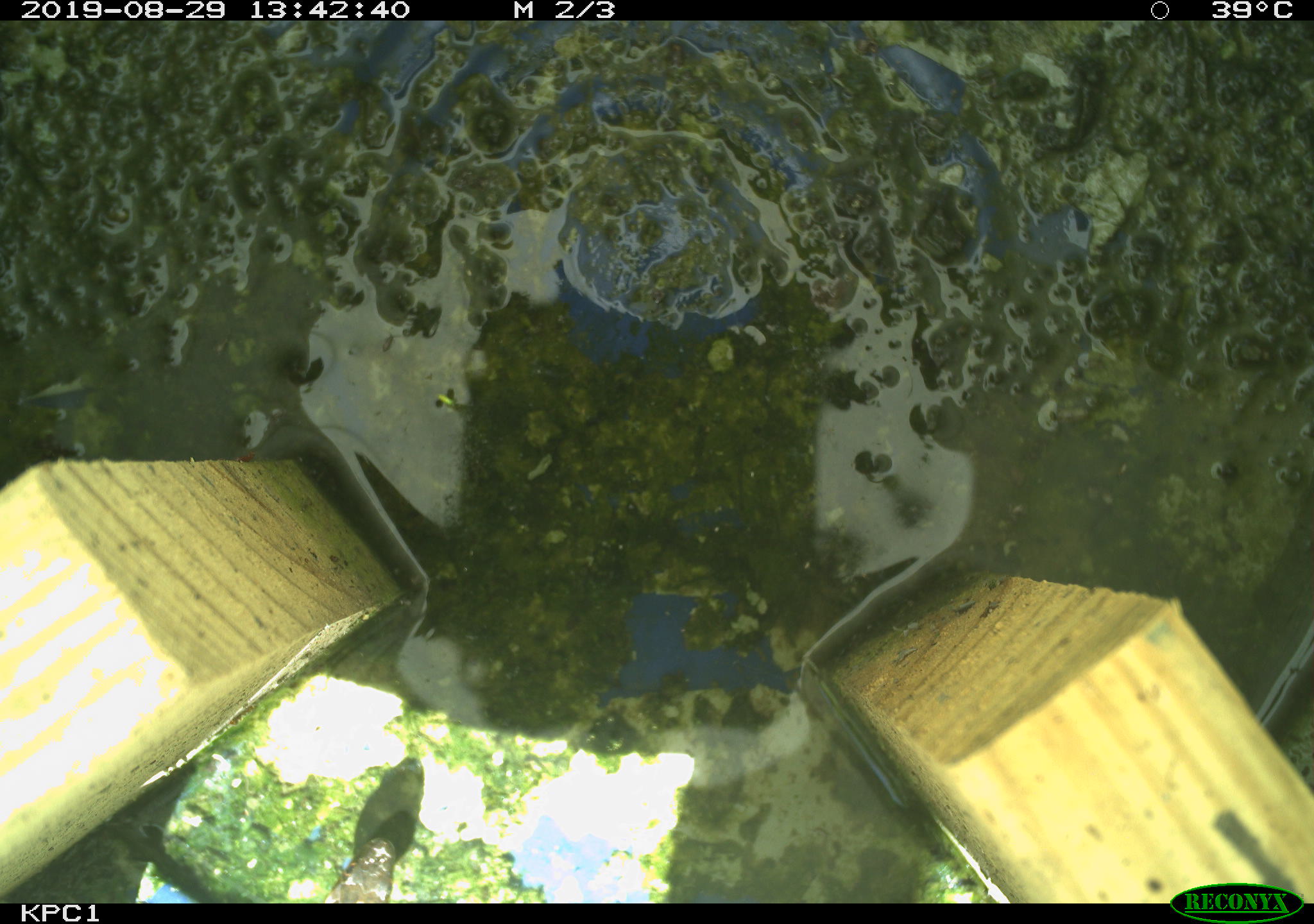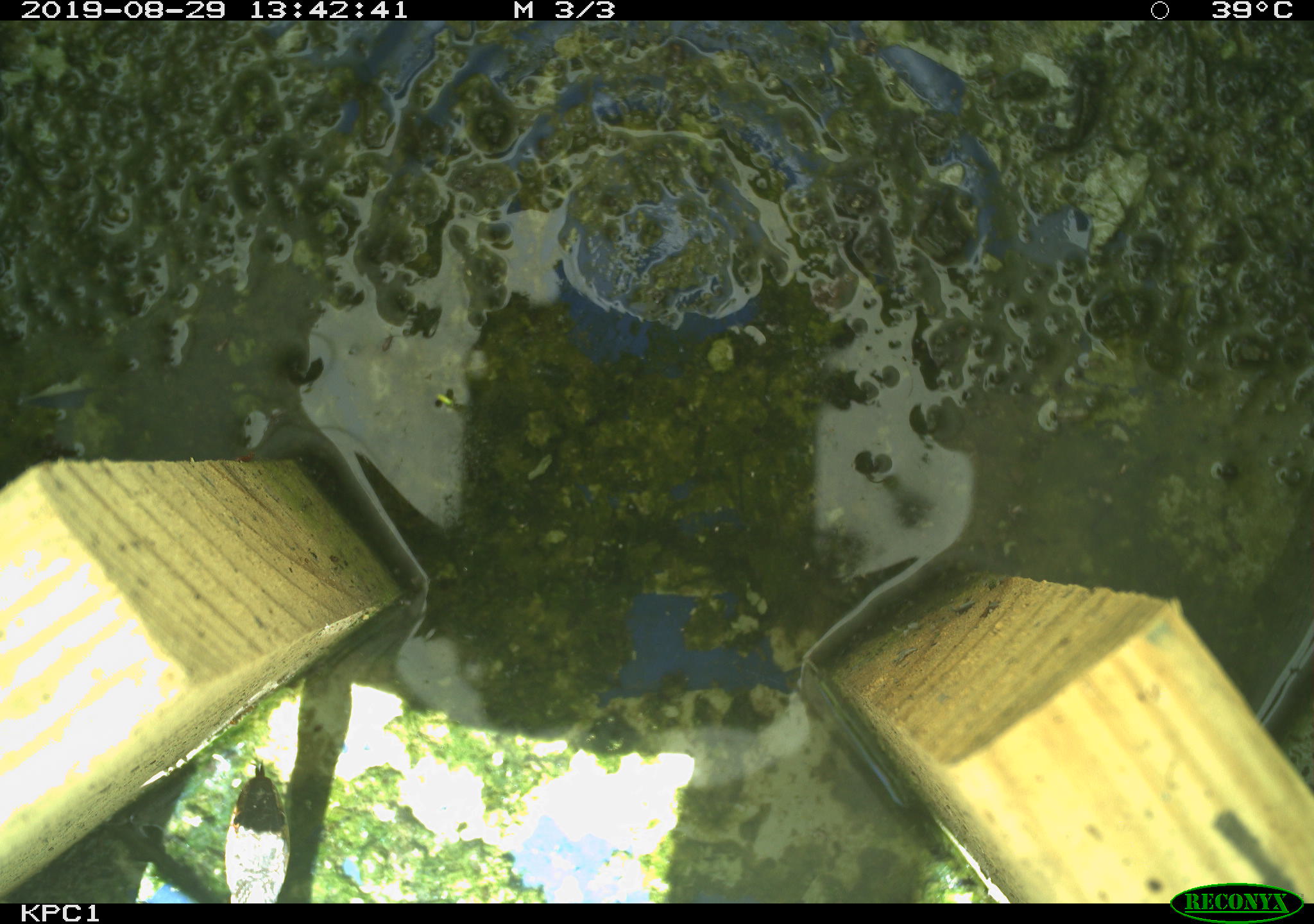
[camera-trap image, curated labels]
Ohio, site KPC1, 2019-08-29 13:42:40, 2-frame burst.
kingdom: Animalia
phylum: Chordata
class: Reptilia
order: Squamata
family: Colubridae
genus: Thamnophis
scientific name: Thamnophis sirtalis sirtalis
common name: eastern gartersnake